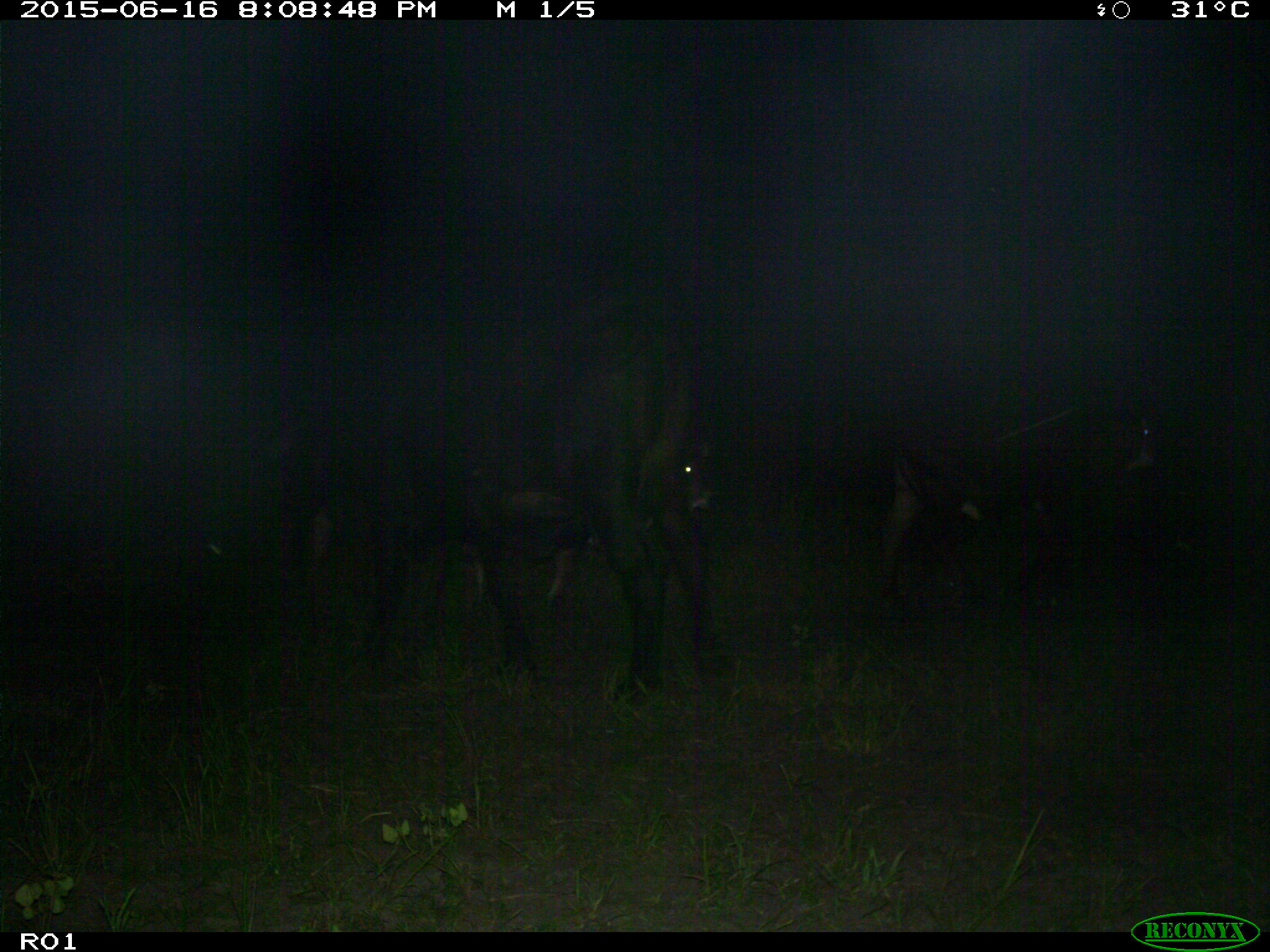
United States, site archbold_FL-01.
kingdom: Animalia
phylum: Chordata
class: Mammalia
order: Artiodactyla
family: Bovidae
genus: Bos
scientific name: Bos taurus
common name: domestic cow